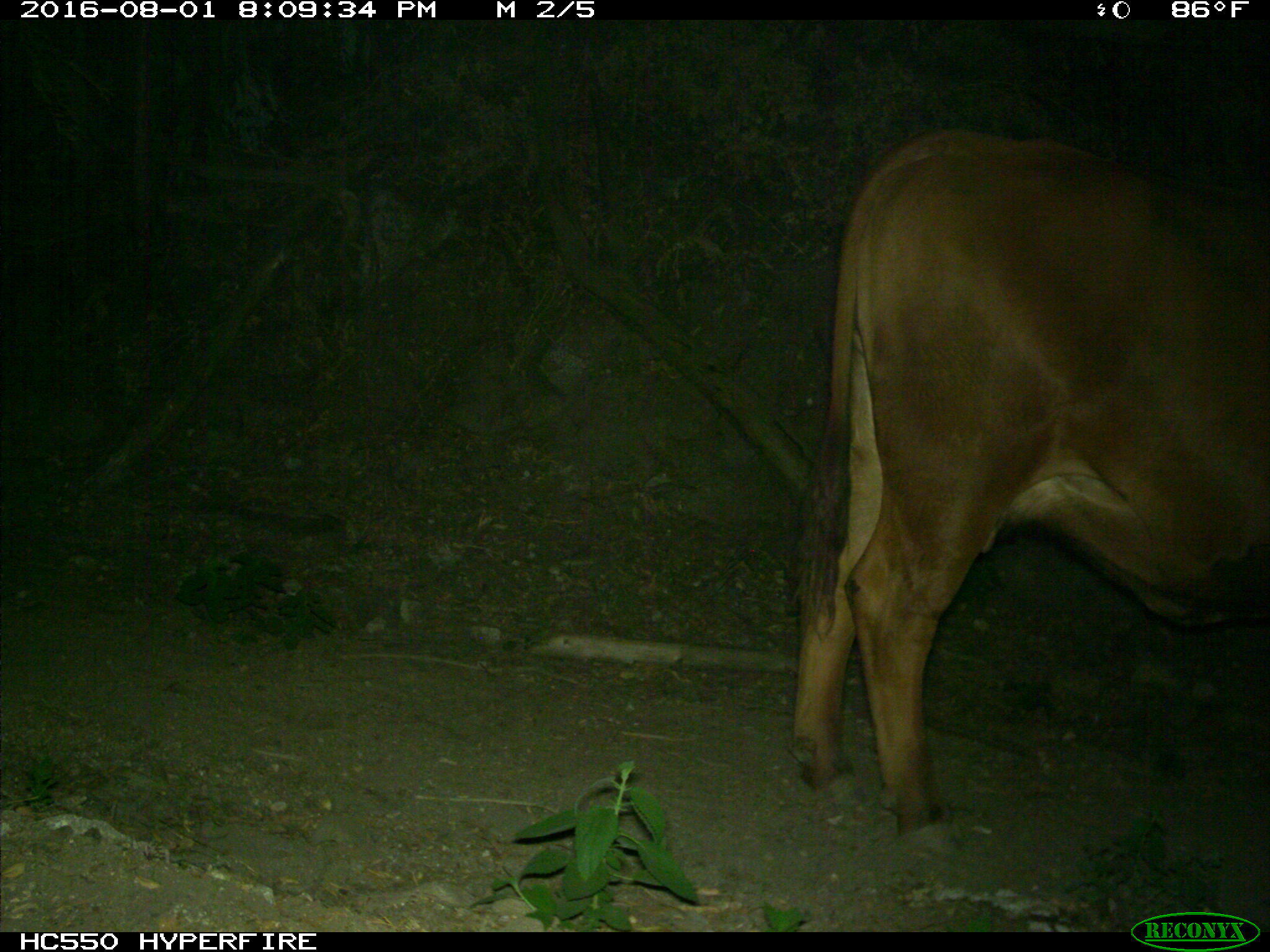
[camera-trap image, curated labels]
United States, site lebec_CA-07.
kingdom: Animalia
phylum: Chordata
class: Mammalia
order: Artiodactyla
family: Bovidae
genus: Bos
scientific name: Bos taurus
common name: domestic cow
Bos taurus (domestic cow).